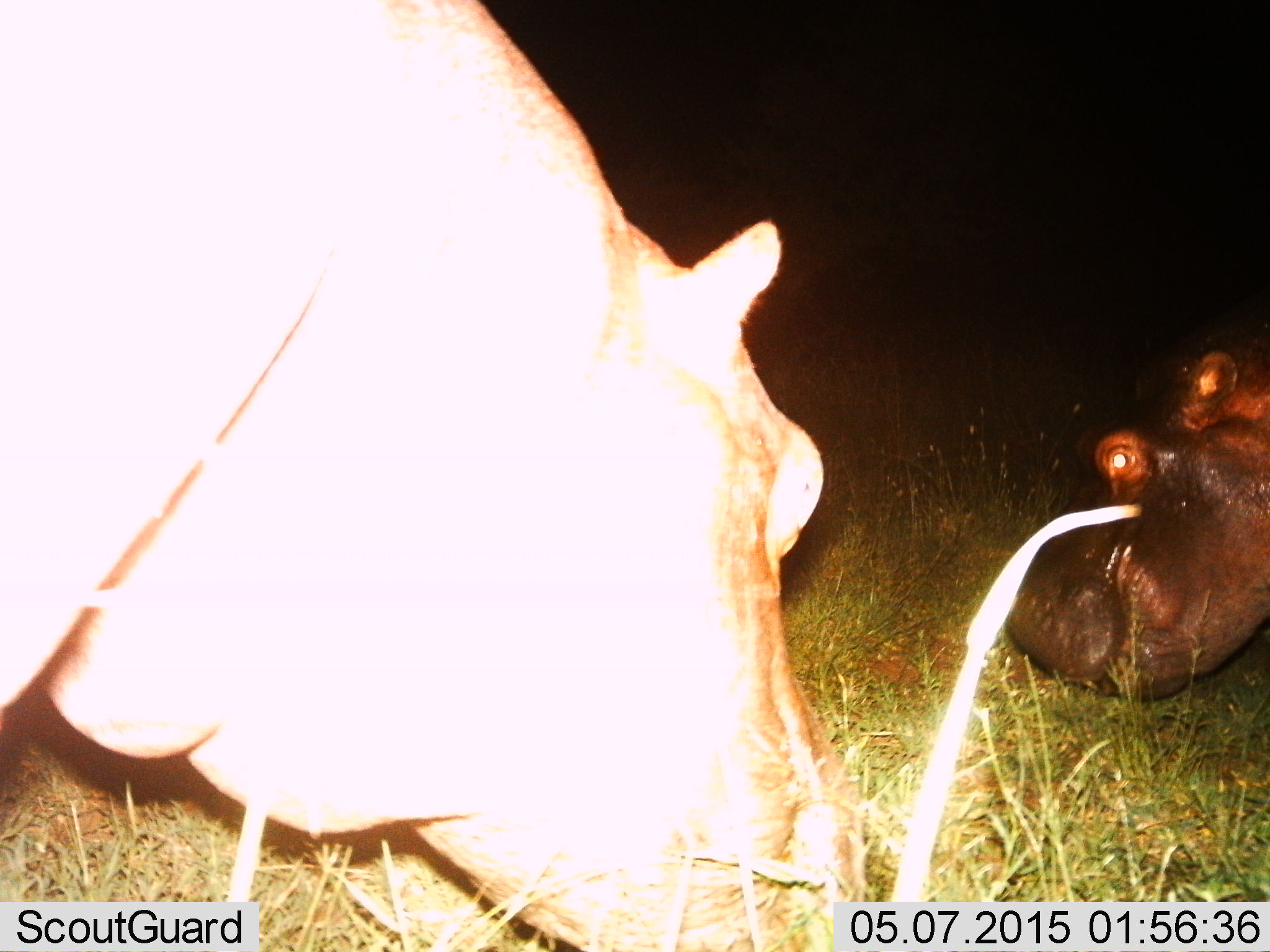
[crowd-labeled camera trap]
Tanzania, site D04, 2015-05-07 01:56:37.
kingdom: Animalia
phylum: Chordata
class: Mammalia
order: Artiodactyla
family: Hippopotamidae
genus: Hippopotamus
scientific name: Hippopotamus amphibius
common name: hippopotamus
Hippopotamus (Hippopotamus amphibius), count 2. Behavior (volunteer vote fractions): standing 40%, resting 0%, moving 0%, interacting 0%. Young present (vote fraction): 0%. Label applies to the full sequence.